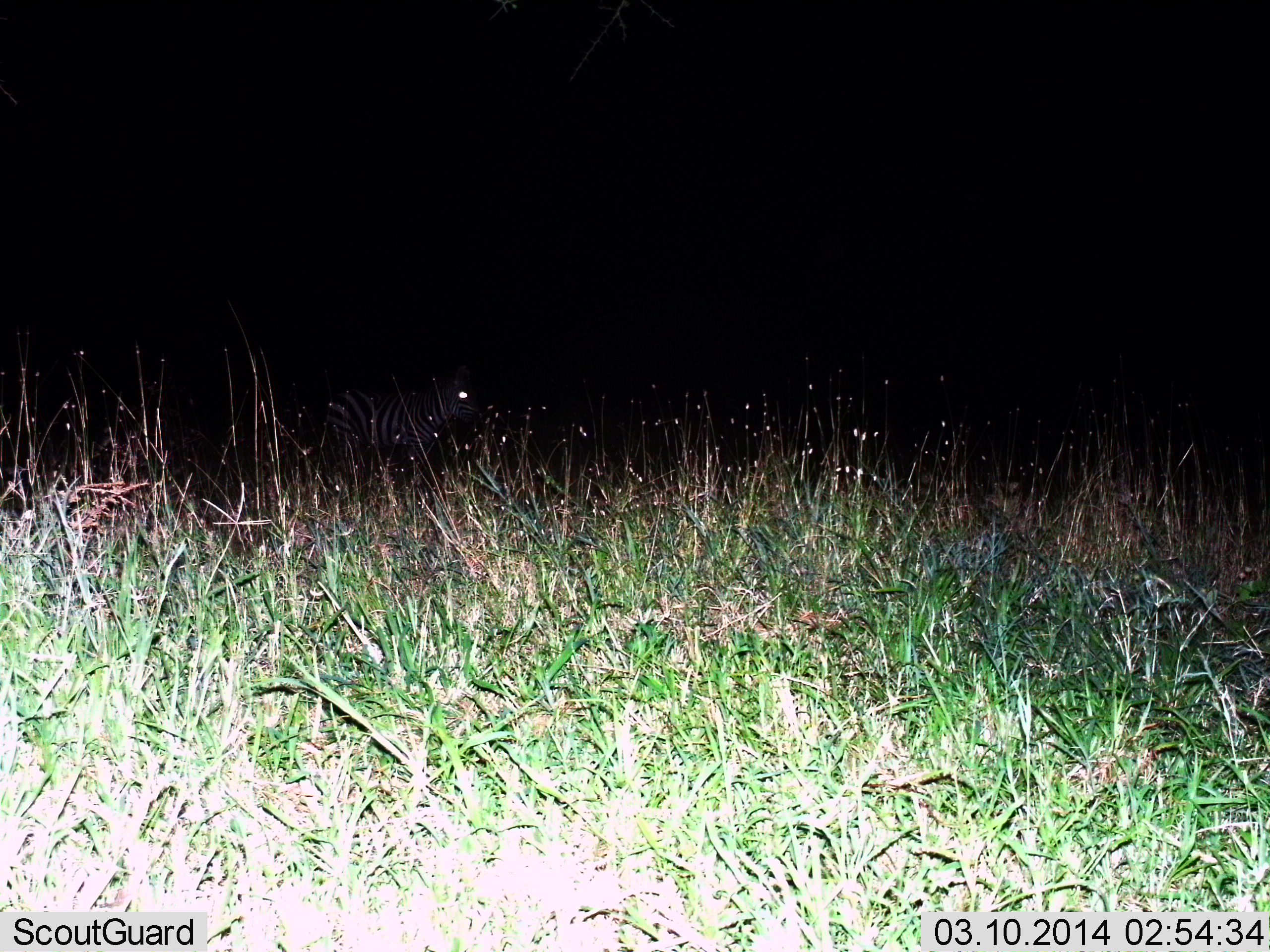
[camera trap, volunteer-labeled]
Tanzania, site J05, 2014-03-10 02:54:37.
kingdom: Animalia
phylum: Chordata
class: Mammalia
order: Perissodactyla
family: Equidae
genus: Equus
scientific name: Equus quagga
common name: plains zebra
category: zebra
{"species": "zebra (plains zebra) (Equus quagga)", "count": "1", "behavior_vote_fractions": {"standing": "100%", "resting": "0%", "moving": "0%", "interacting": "0%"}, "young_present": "0%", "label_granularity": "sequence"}